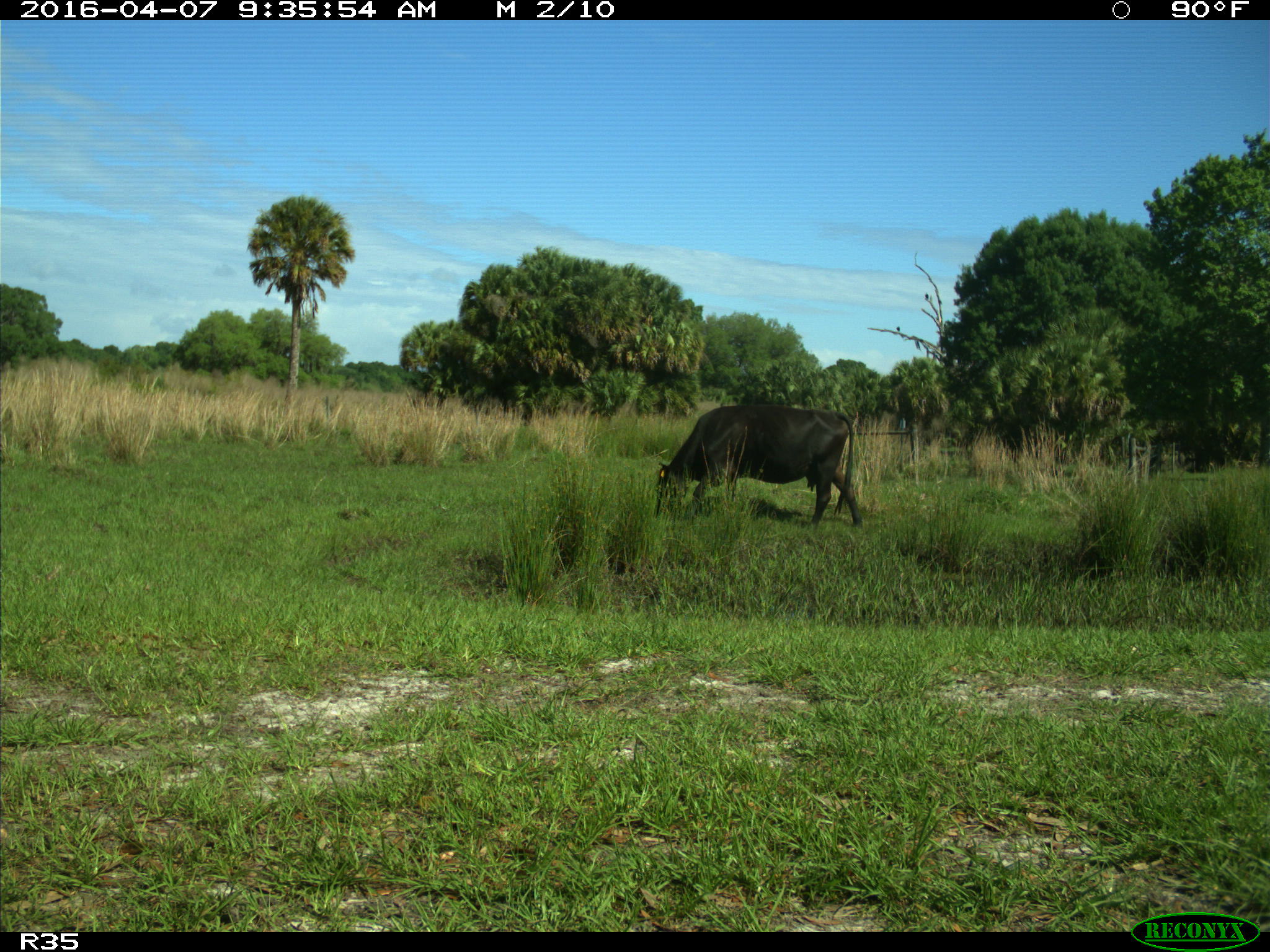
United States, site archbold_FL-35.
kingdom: Animalia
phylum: Chordata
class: Mammalia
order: Artiodactyla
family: Bovidae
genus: Bos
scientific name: Bos taurus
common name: domestic cow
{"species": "Bos taurus (domestic cow)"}